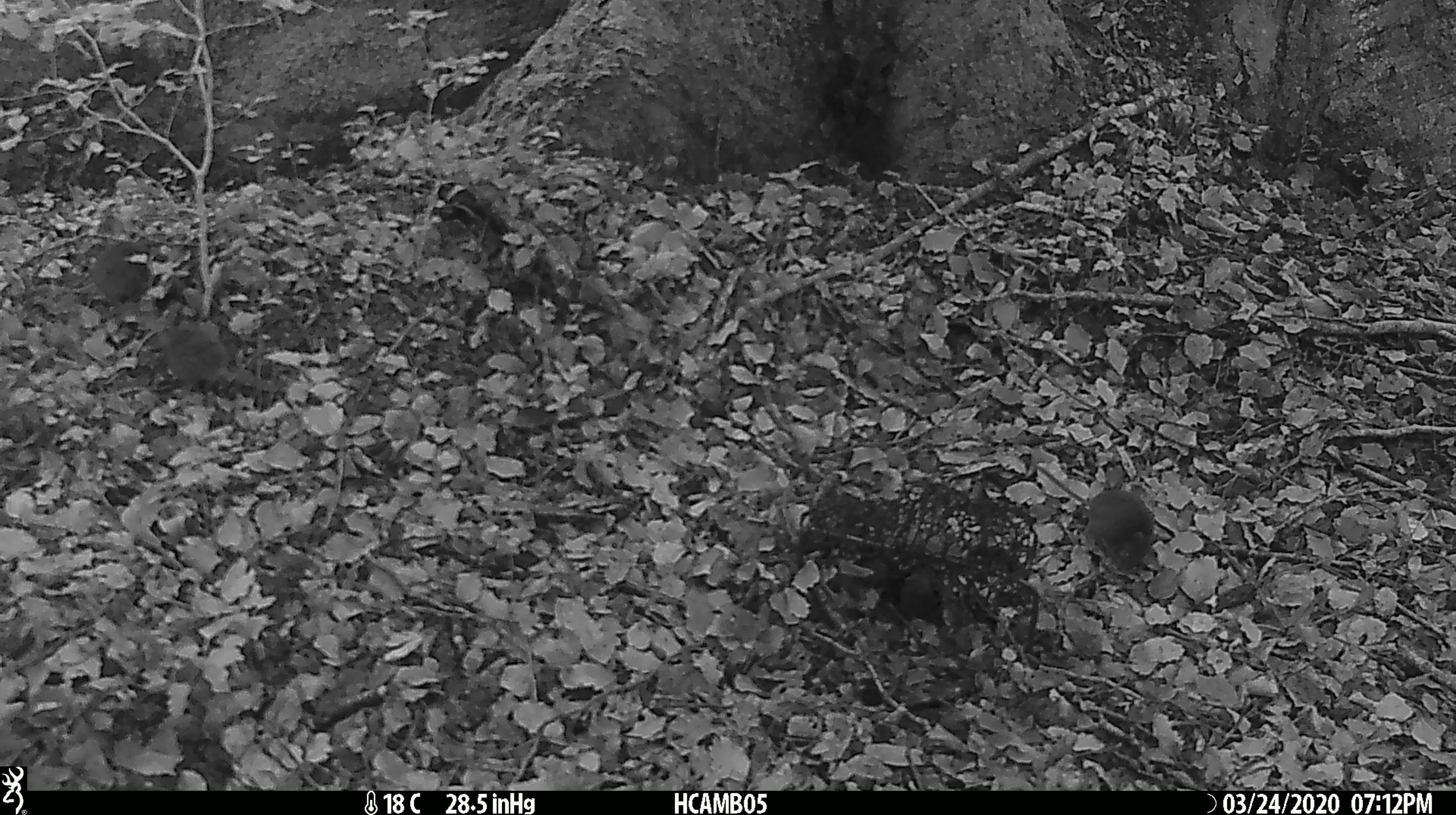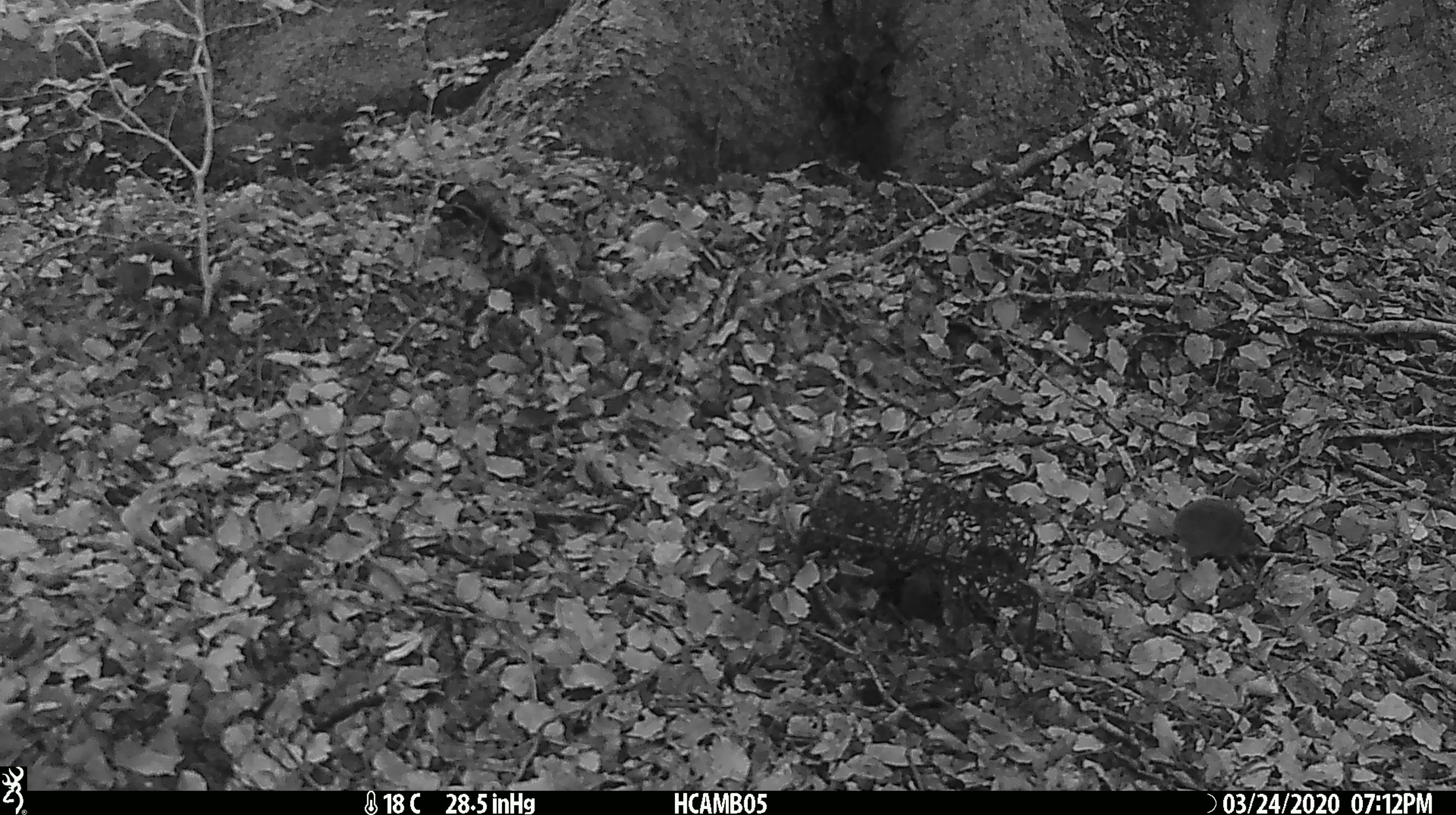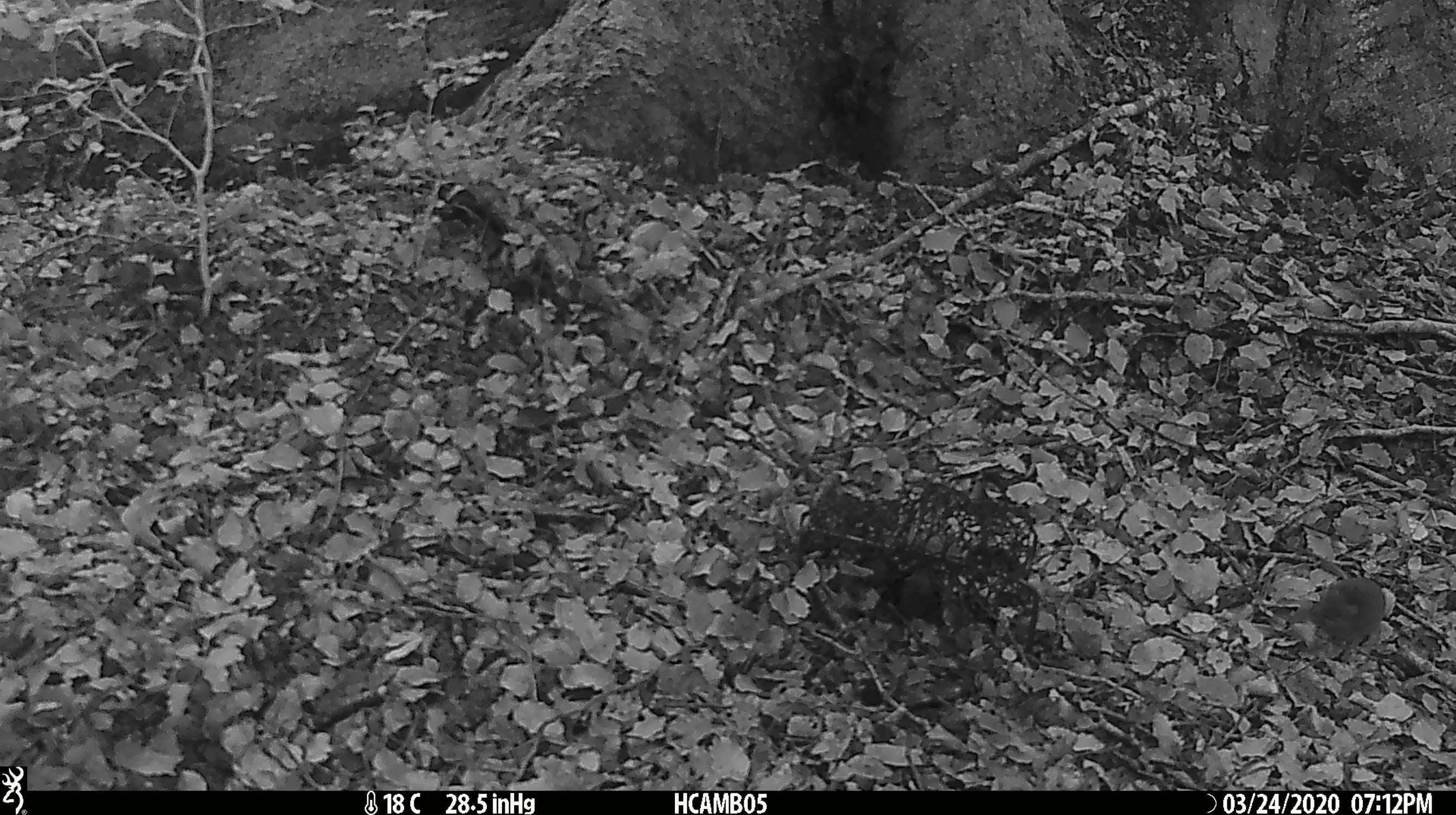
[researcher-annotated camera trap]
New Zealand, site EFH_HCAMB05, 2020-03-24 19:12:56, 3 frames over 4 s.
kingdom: Animalia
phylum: Chordata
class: Mammalia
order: Rodentia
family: Muridae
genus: Mus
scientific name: Mus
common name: mouse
Mouse (Mus).